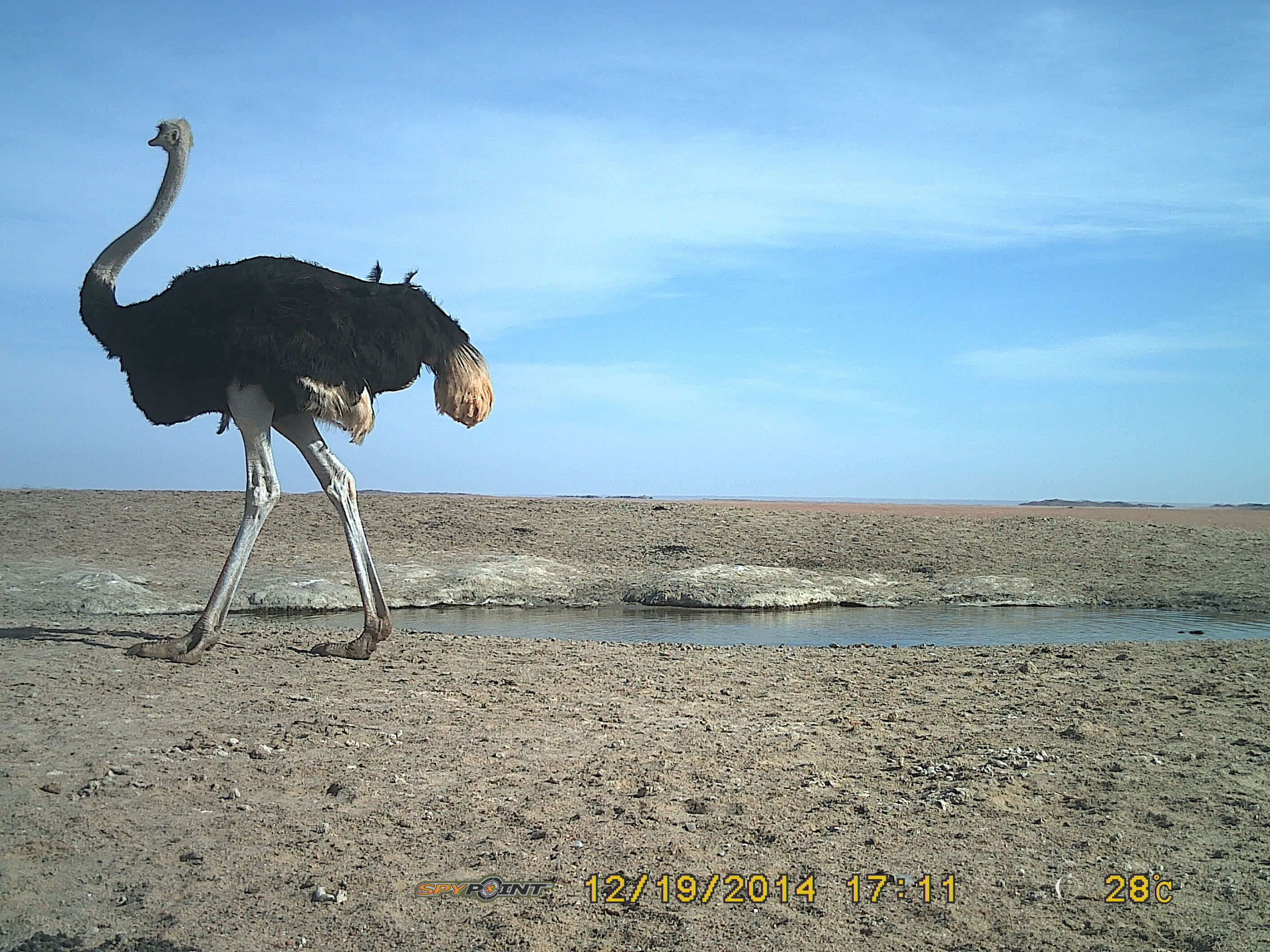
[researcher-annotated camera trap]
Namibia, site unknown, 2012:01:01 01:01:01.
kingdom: Animalia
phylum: Chordata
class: Aves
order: Struthioniformes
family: Struthionidae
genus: Struthio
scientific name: Struthio camelus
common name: common ostrich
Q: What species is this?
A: Struthio camelus (common ostrich).